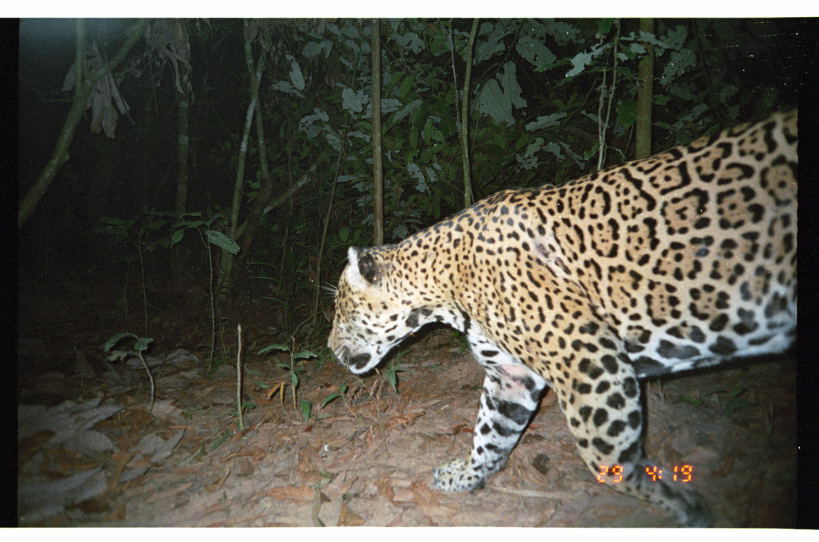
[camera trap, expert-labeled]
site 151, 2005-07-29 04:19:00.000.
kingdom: Animalia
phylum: Chordata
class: Mammalia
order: Carnivora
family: Felidae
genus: Panthera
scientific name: Panthera onca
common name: jaguar